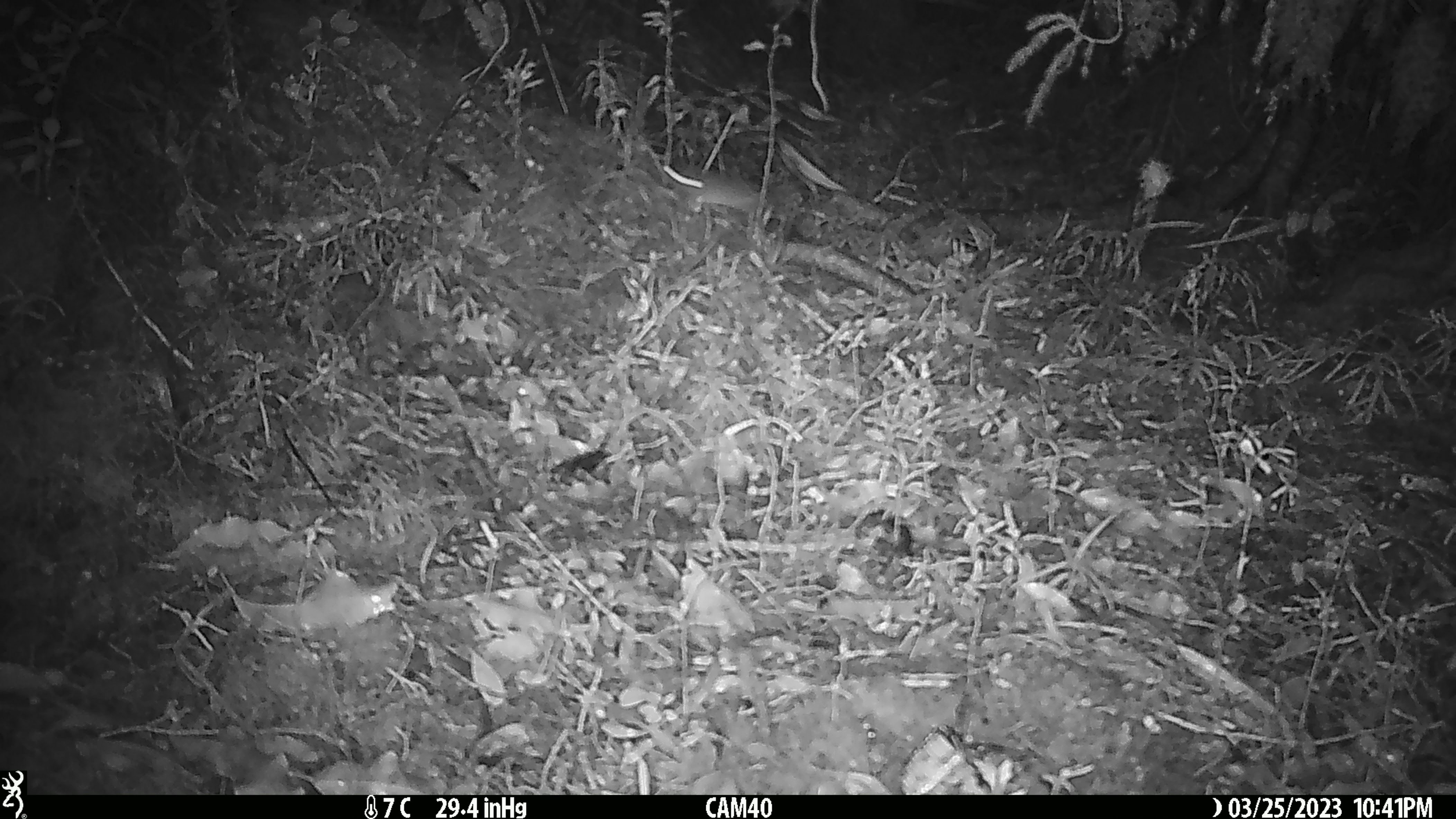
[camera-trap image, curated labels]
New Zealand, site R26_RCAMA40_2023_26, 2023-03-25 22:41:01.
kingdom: Animalia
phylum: Chordata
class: Mammalia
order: Rodentia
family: Muridae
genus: Mus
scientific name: Mus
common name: mouse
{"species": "mouse (Mus)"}